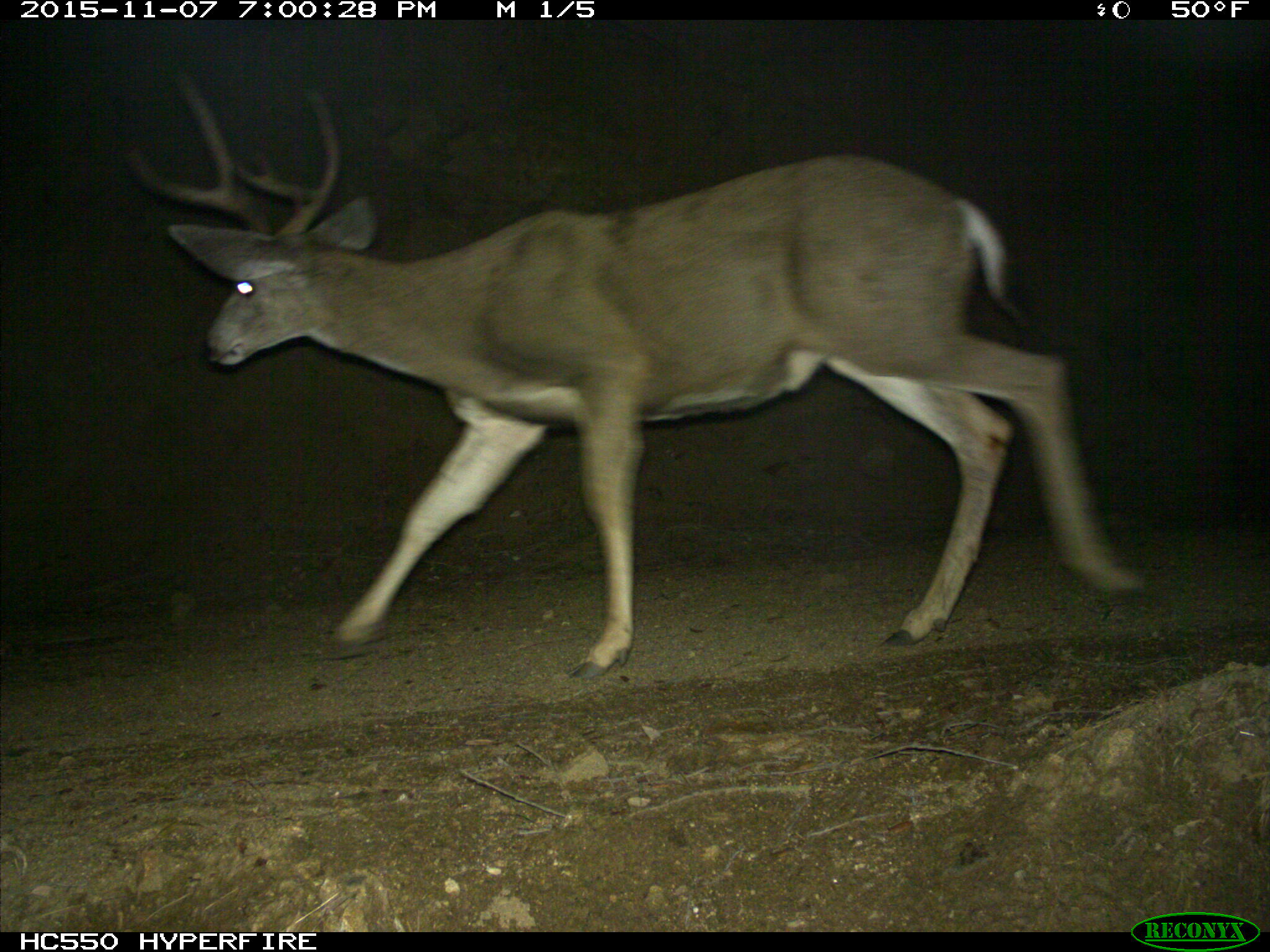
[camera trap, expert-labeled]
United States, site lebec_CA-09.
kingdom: Animalia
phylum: Chordata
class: Mammalia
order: Artiodactyla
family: Cervidae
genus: Odocoileus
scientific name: Odocoileus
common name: deer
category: unidentified deer